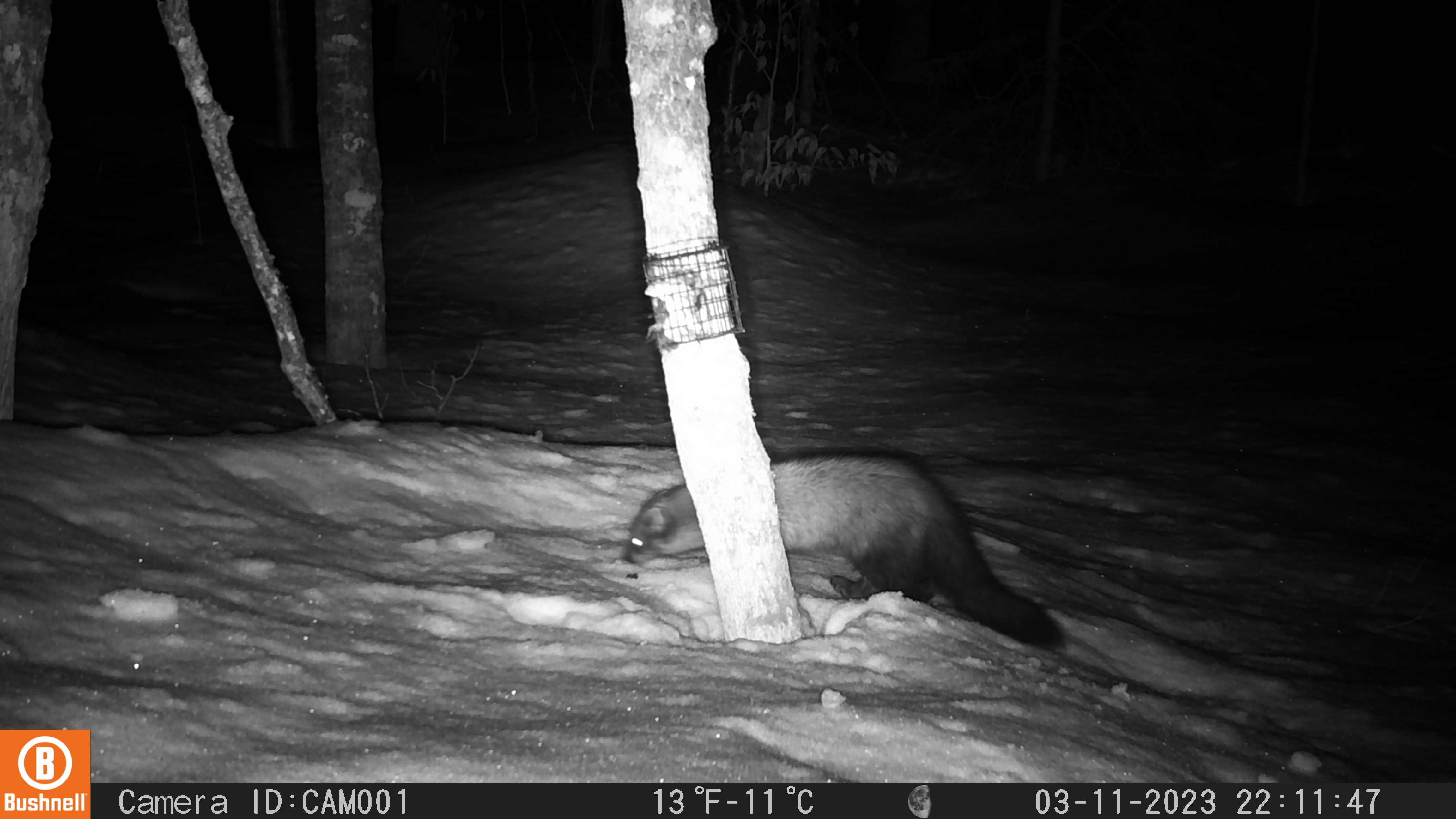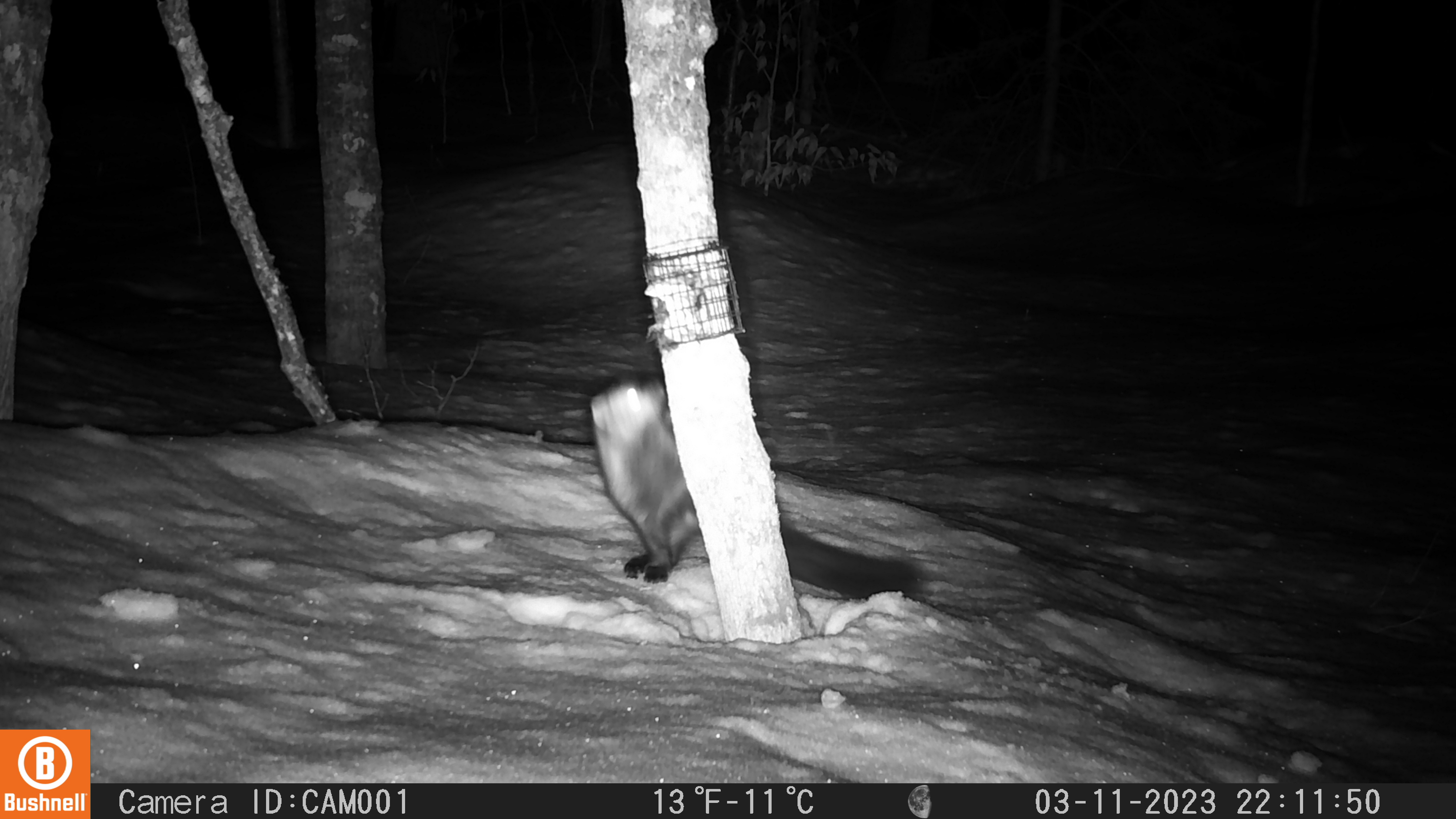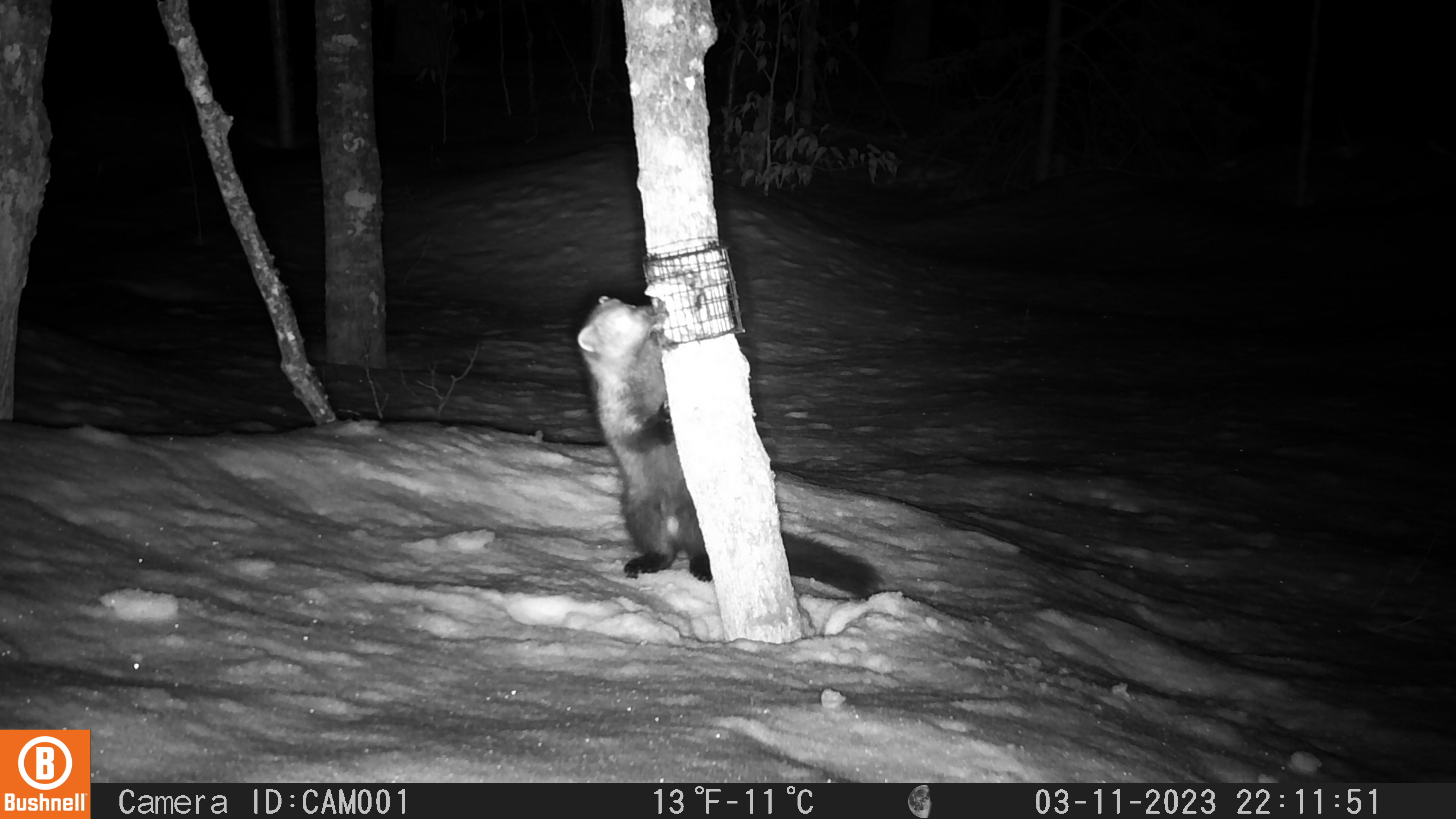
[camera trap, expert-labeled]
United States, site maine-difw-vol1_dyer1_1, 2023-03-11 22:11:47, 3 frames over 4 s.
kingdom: Animalia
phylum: Chordata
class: Mammalia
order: Carnivora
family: Mustelidae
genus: Pekania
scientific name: Pekania pennanti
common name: fisher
Fisher (Pekania pennanti).